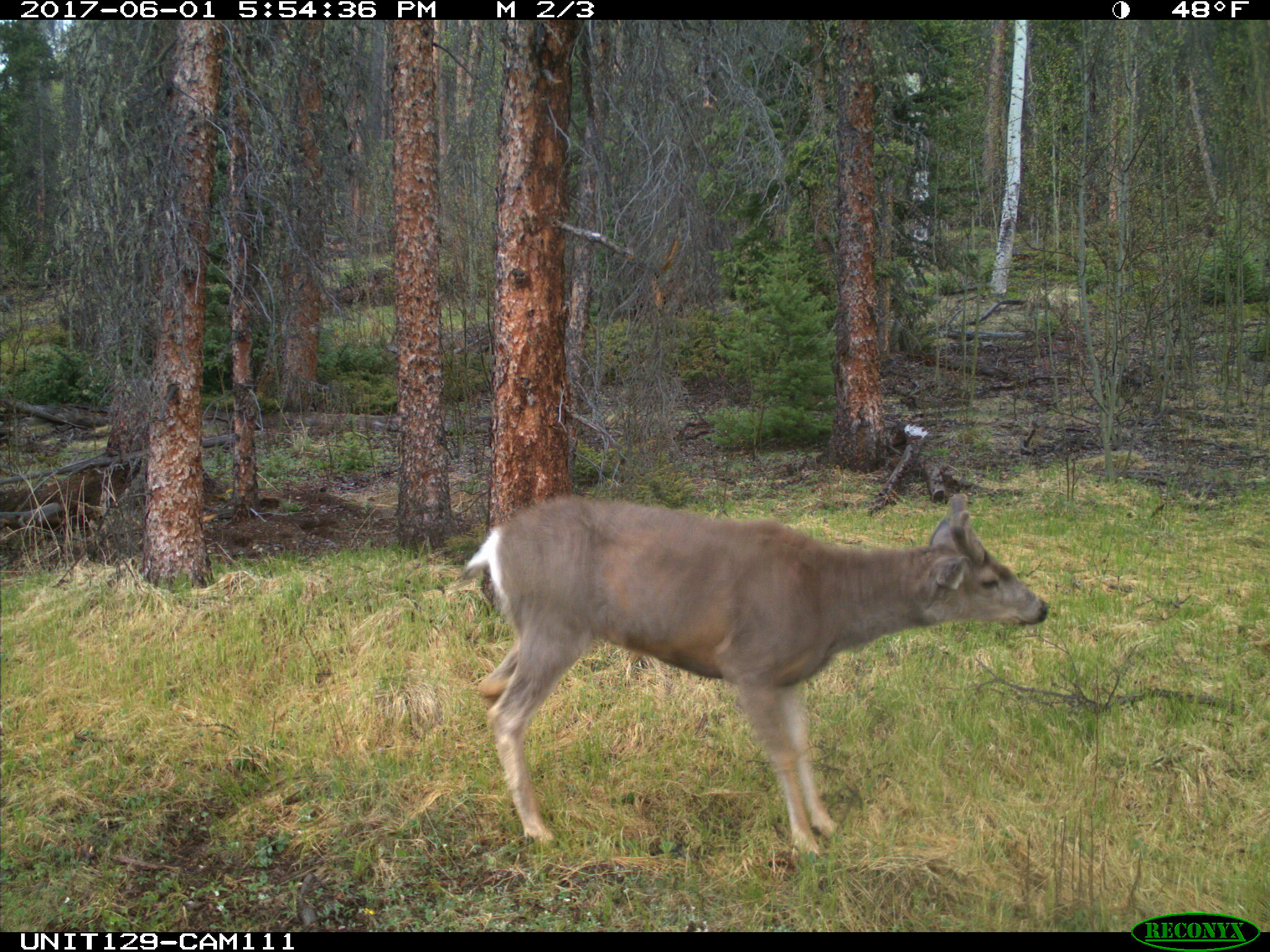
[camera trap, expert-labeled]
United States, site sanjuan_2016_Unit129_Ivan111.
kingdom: Animalia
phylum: Chordata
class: Mammalia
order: Artiodactyla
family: Cervidae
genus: Odocoileus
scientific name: Odocoileus hemionus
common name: mule deer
Odocoileus hemionus (mule deer).